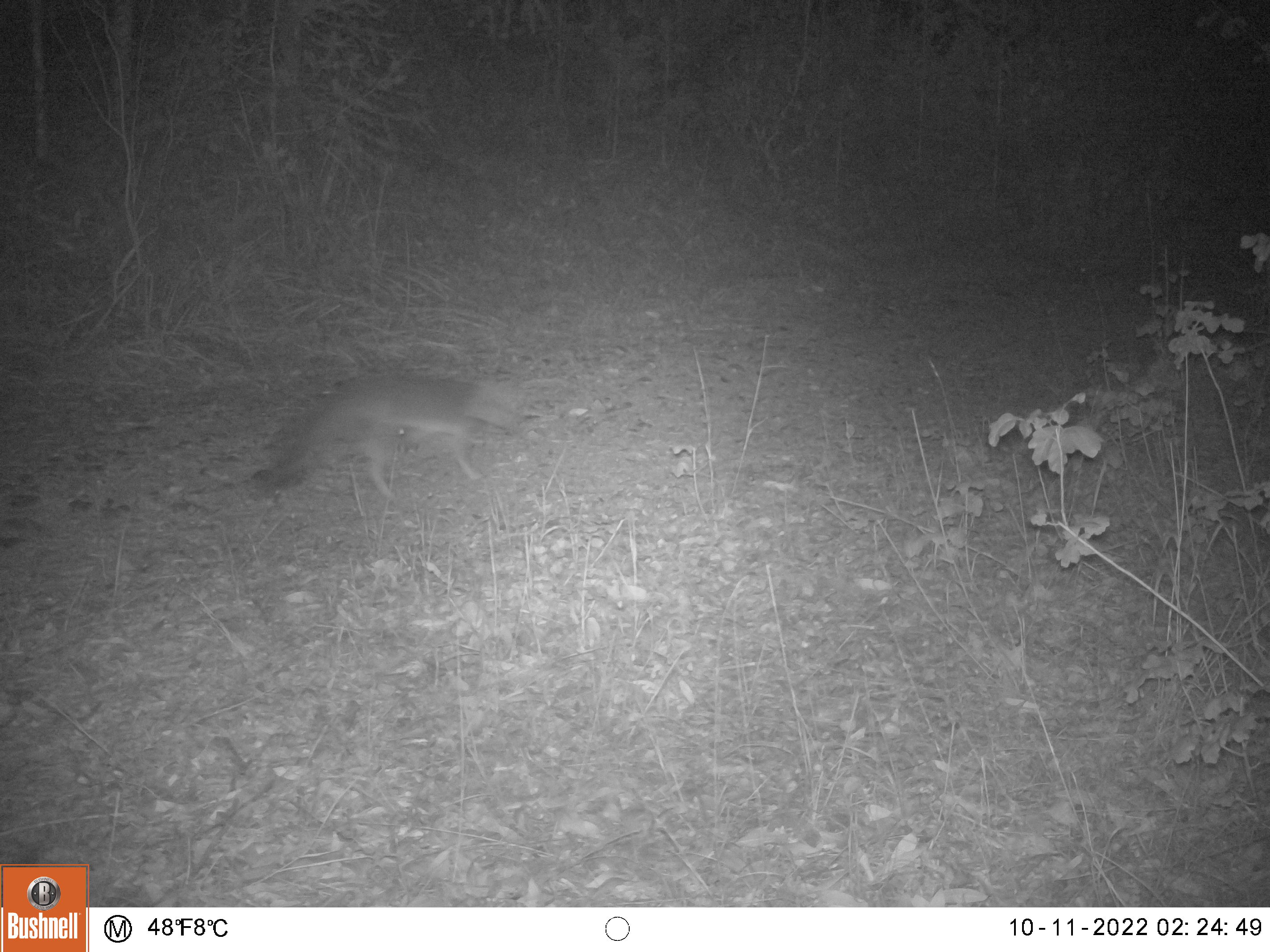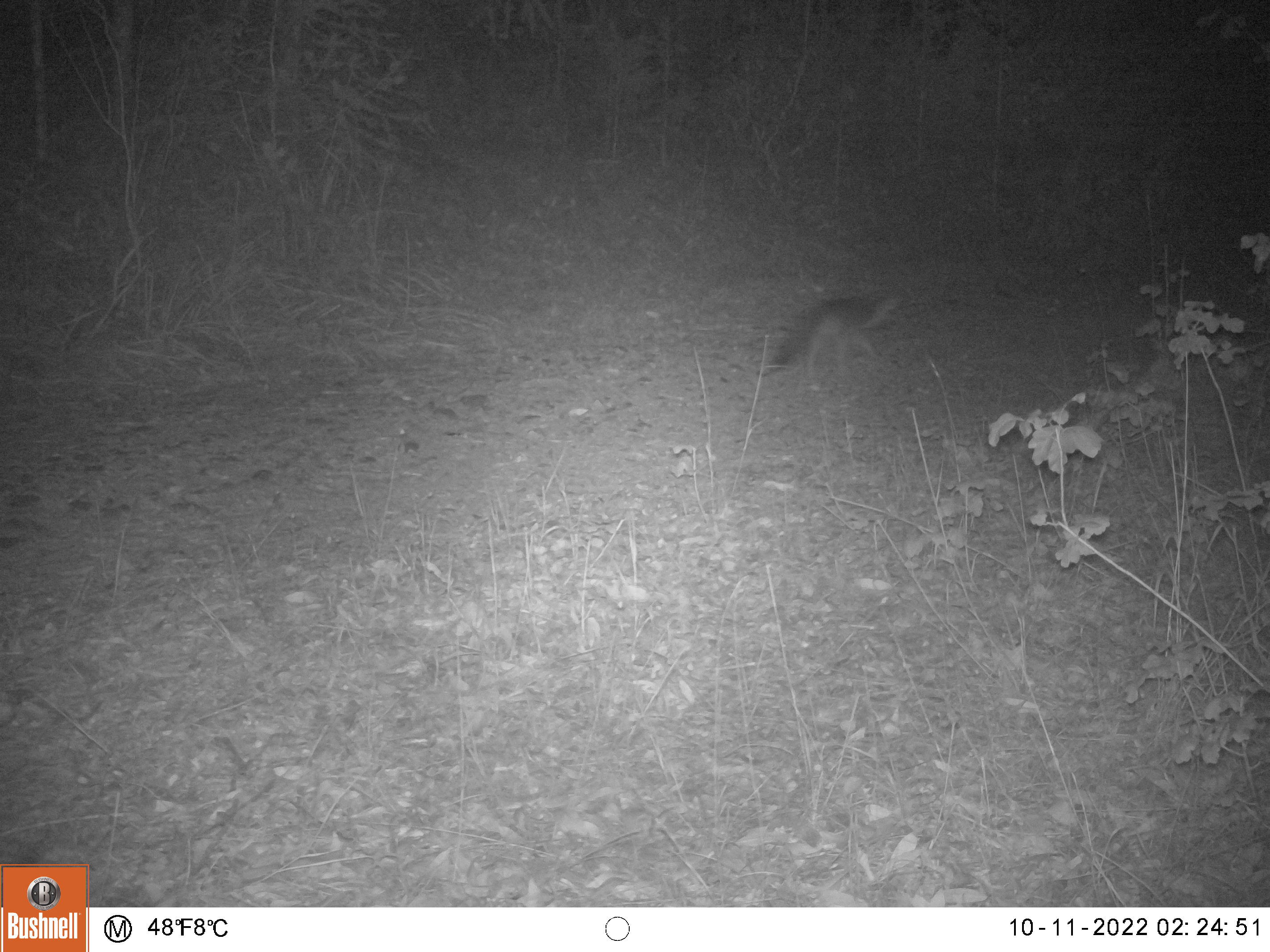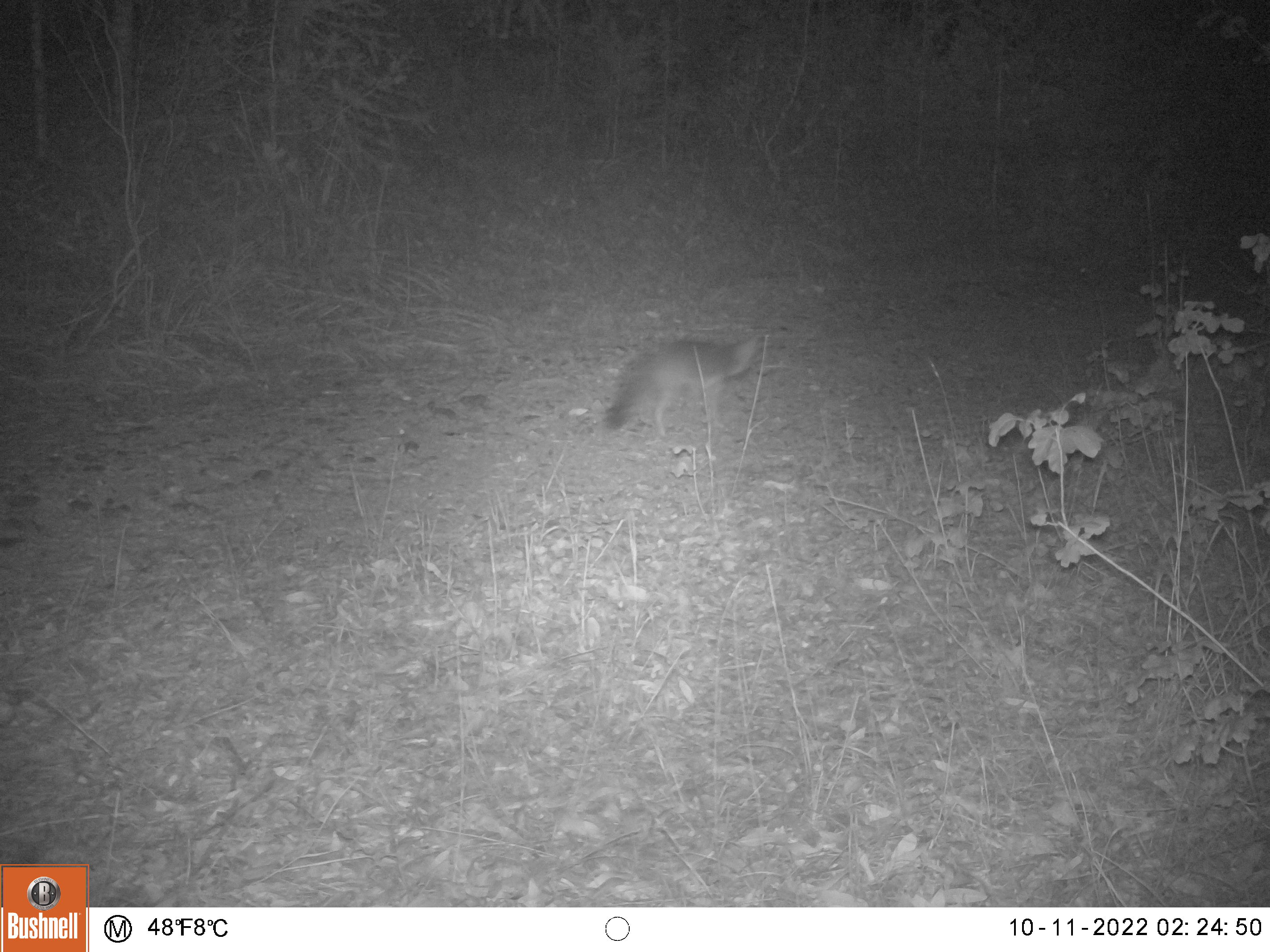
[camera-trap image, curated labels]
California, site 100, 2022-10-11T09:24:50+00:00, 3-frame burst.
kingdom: Animalia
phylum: Chordata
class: Mammalia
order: Carnivora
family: Canidae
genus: Urocyon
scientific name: Urocyon cinereoargenteus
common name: gray fox